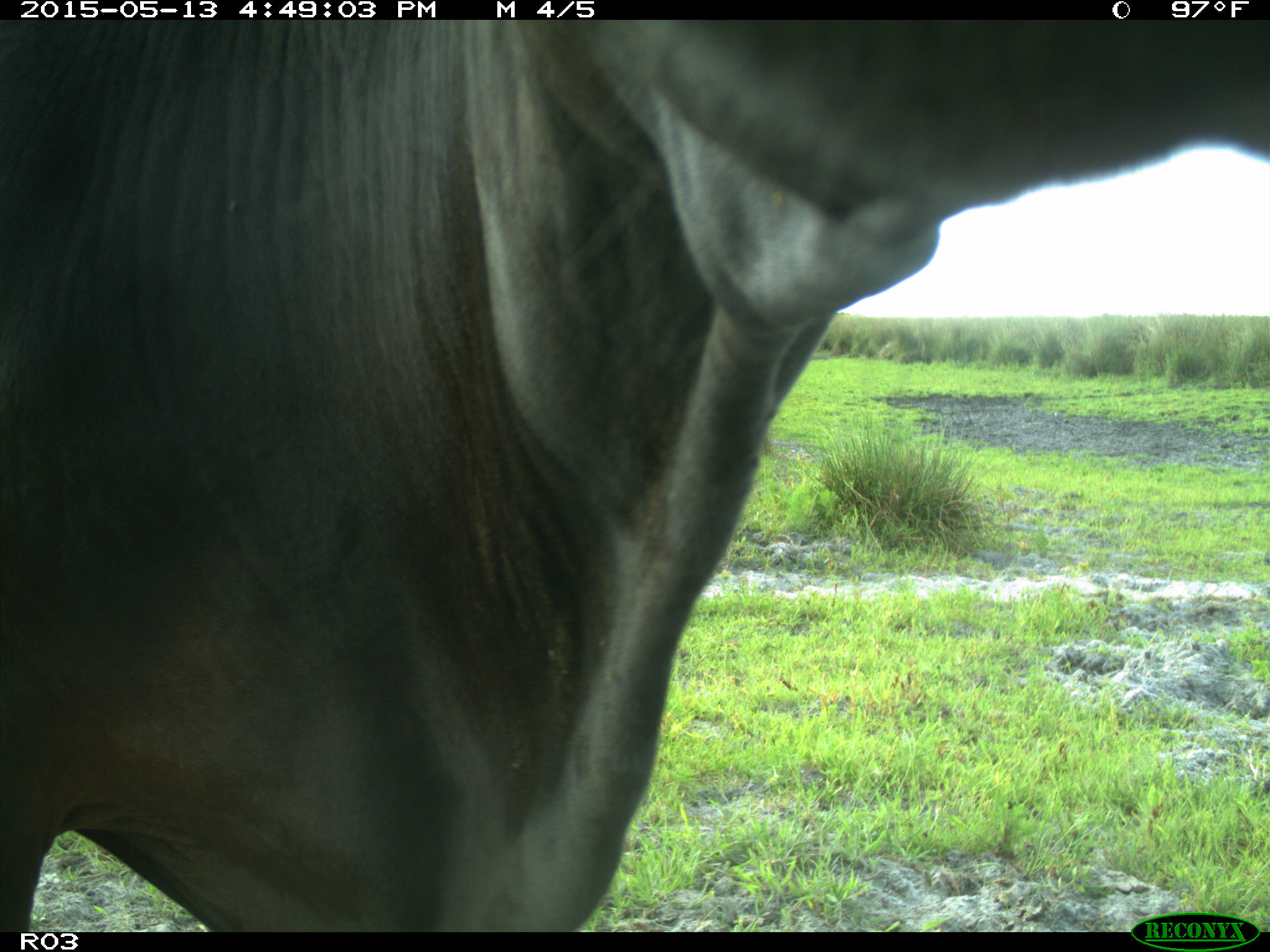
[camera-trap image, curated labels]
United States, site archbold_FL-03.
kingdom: Animalia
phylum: Chordata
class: Mammalia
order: Artiodactyla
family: Bovidae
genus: Bos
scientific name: Bos taurus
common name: domestic cow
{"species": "Bos taurus (domestic cow)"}